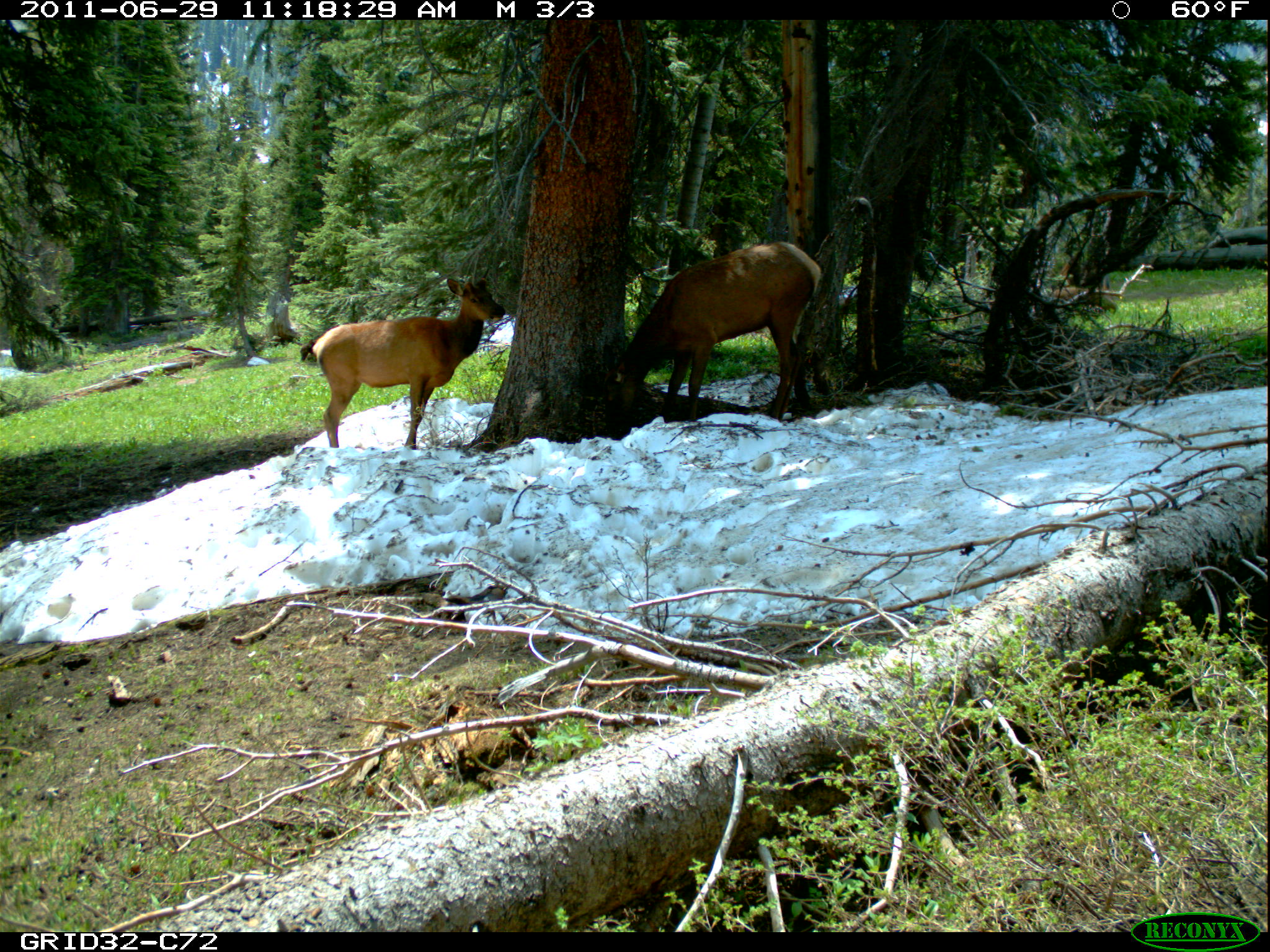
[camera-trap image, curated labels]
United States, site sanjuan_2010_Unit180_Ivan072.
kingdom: Animalia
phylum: Chordata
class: Mammalia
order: Artiodactyla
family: Cervidae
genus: Cervus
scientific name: Cervus elaphus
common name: red deer